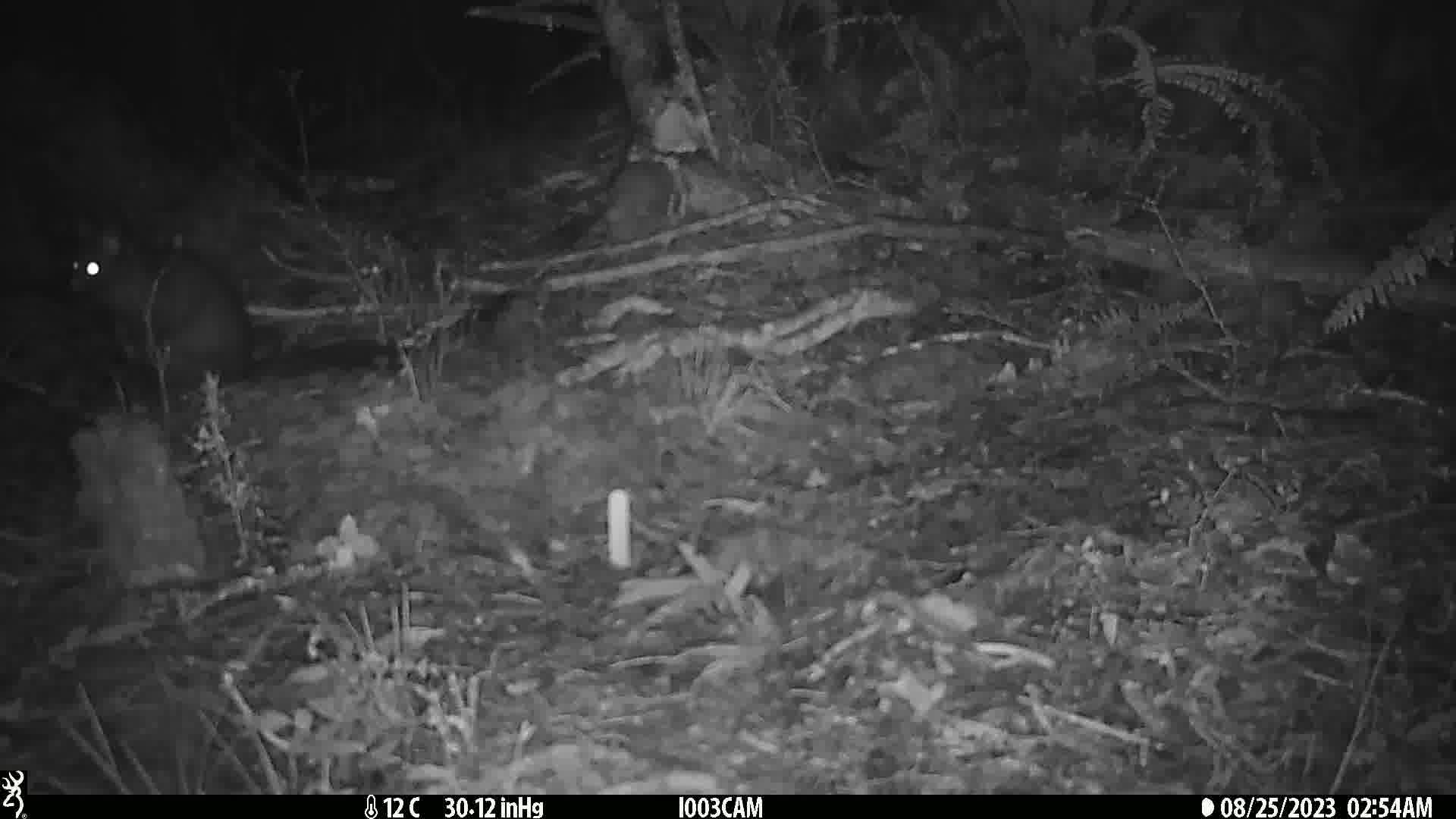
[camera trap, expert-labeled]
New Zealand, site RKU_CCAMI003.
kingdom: Animalia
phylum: Chordata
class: Mammalia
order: Diprotodontia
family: Phalangeridae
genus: Trichosurus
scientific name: Trichosurus vulpecula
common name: common brushtail possum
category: possum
Possum (common brushtail possum) (Trichosurus vulpecula).